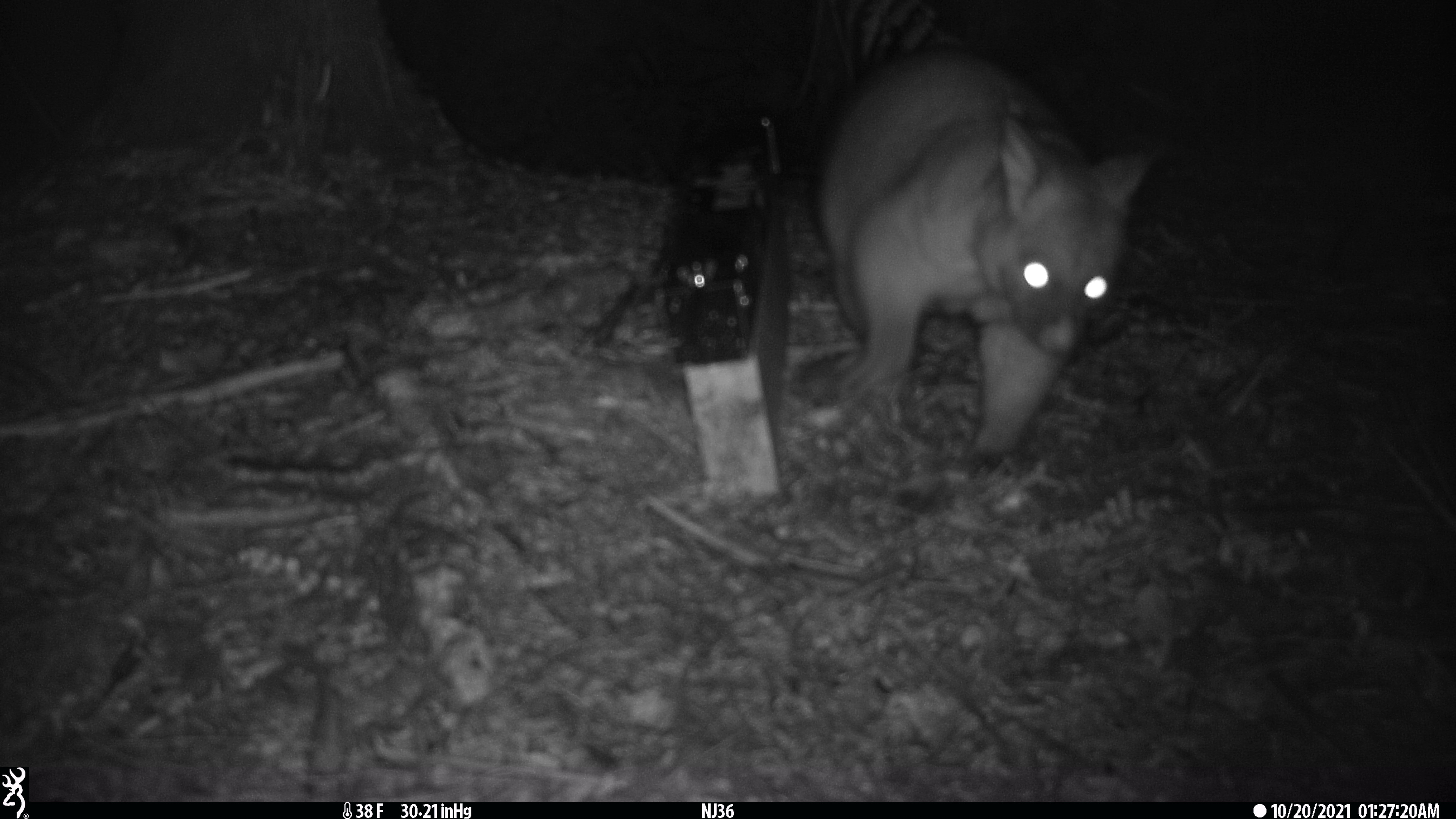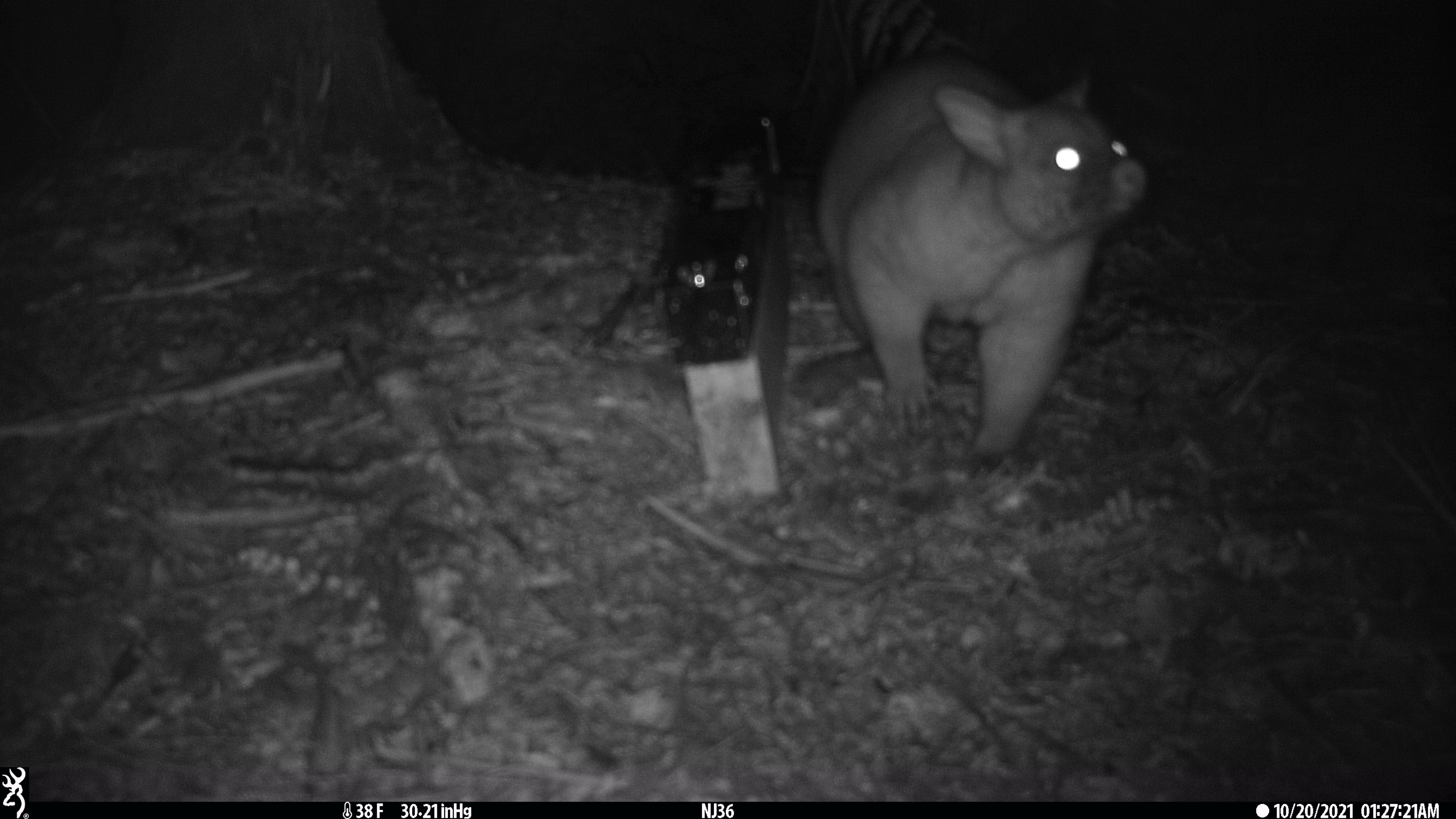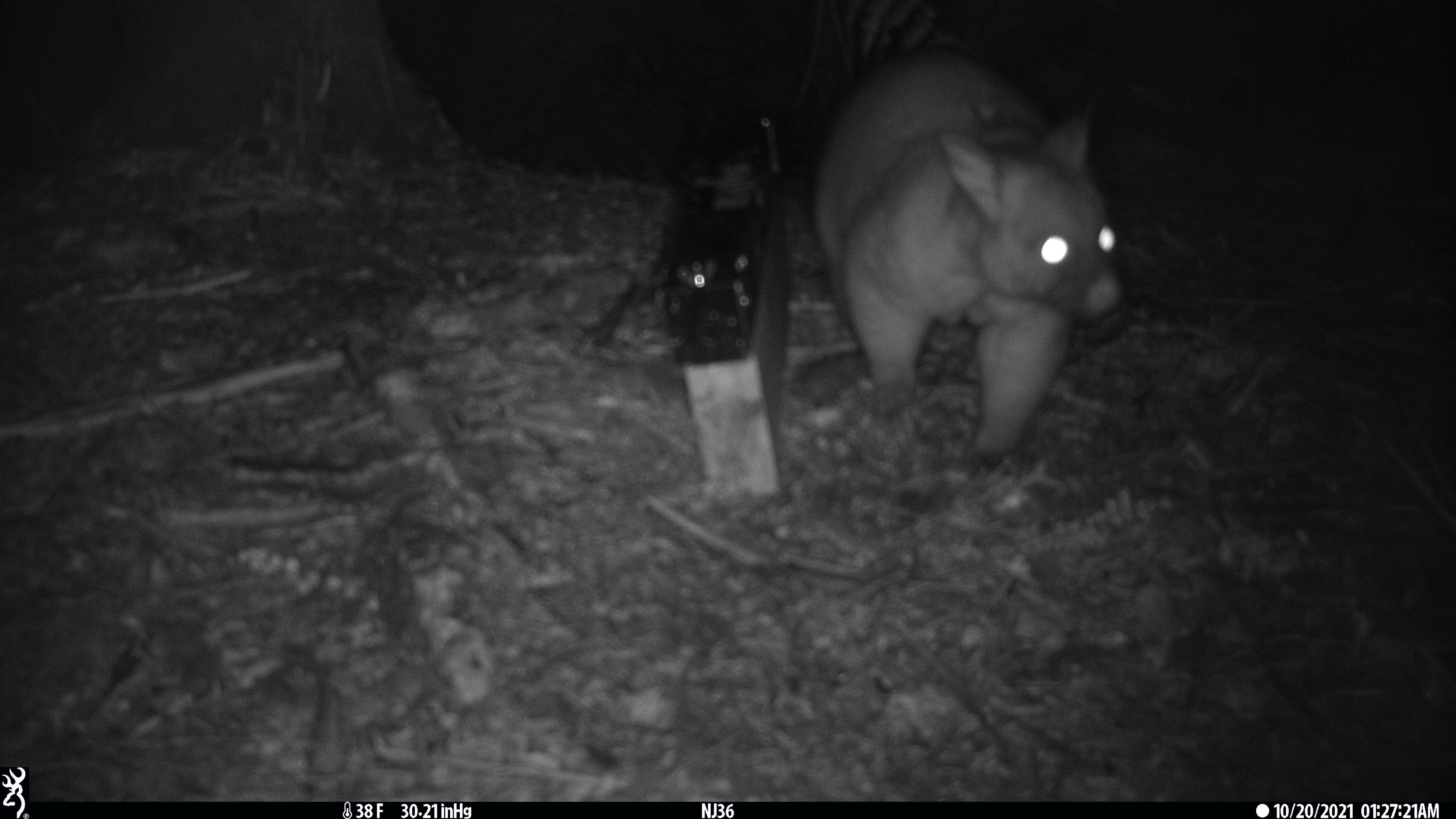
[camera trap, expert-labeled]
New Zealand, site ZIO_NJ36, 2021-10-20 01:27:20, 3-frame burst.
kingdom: Animalia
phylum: Chordata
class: Mammalia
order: Diprotodontia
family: Phalangeridae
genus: Trichosurus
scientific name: Trichosurus vulpecula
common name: common brushtail possum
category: possum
Possum (common brushtail possum) (Trichosurus vulpecula).